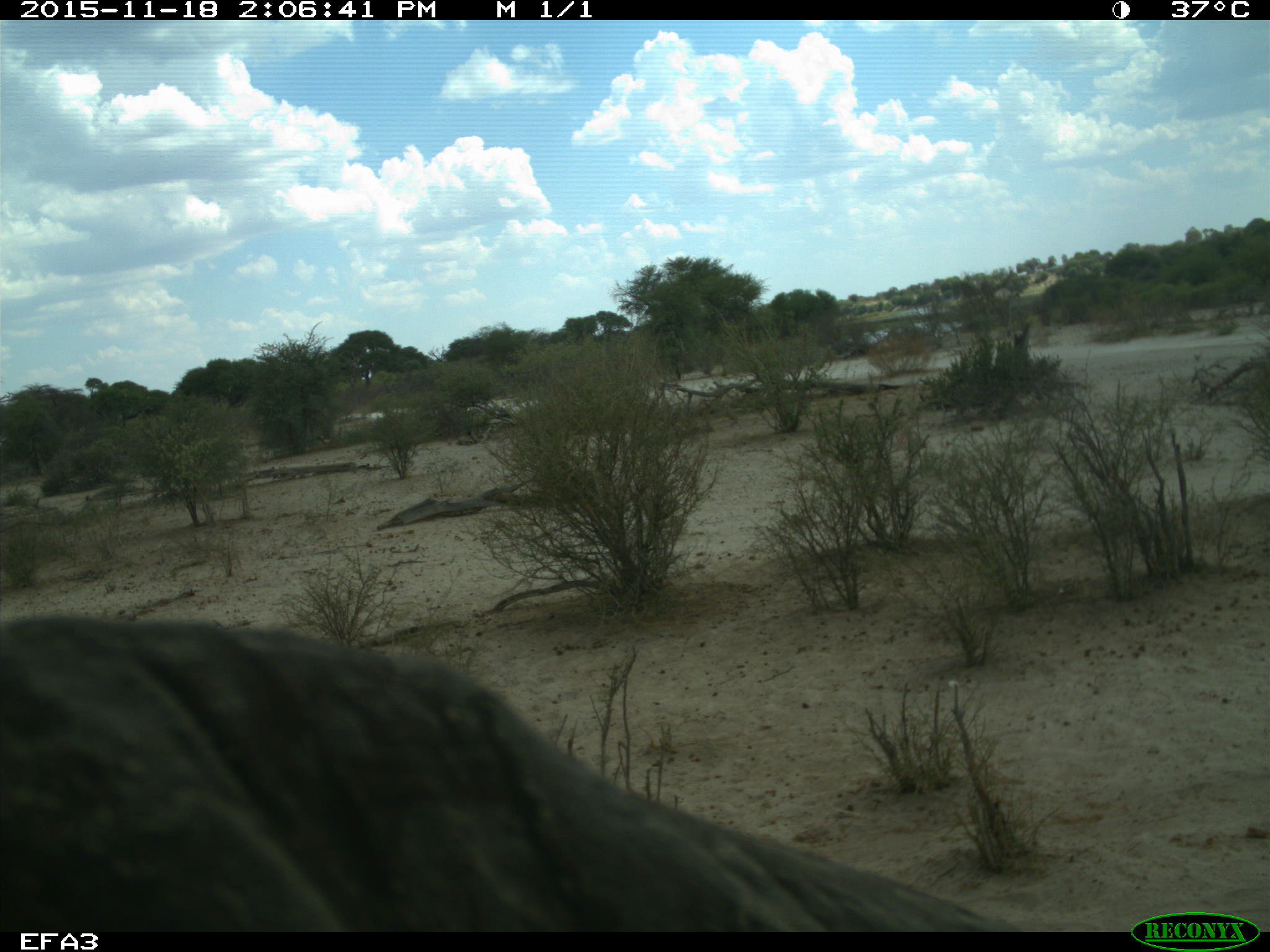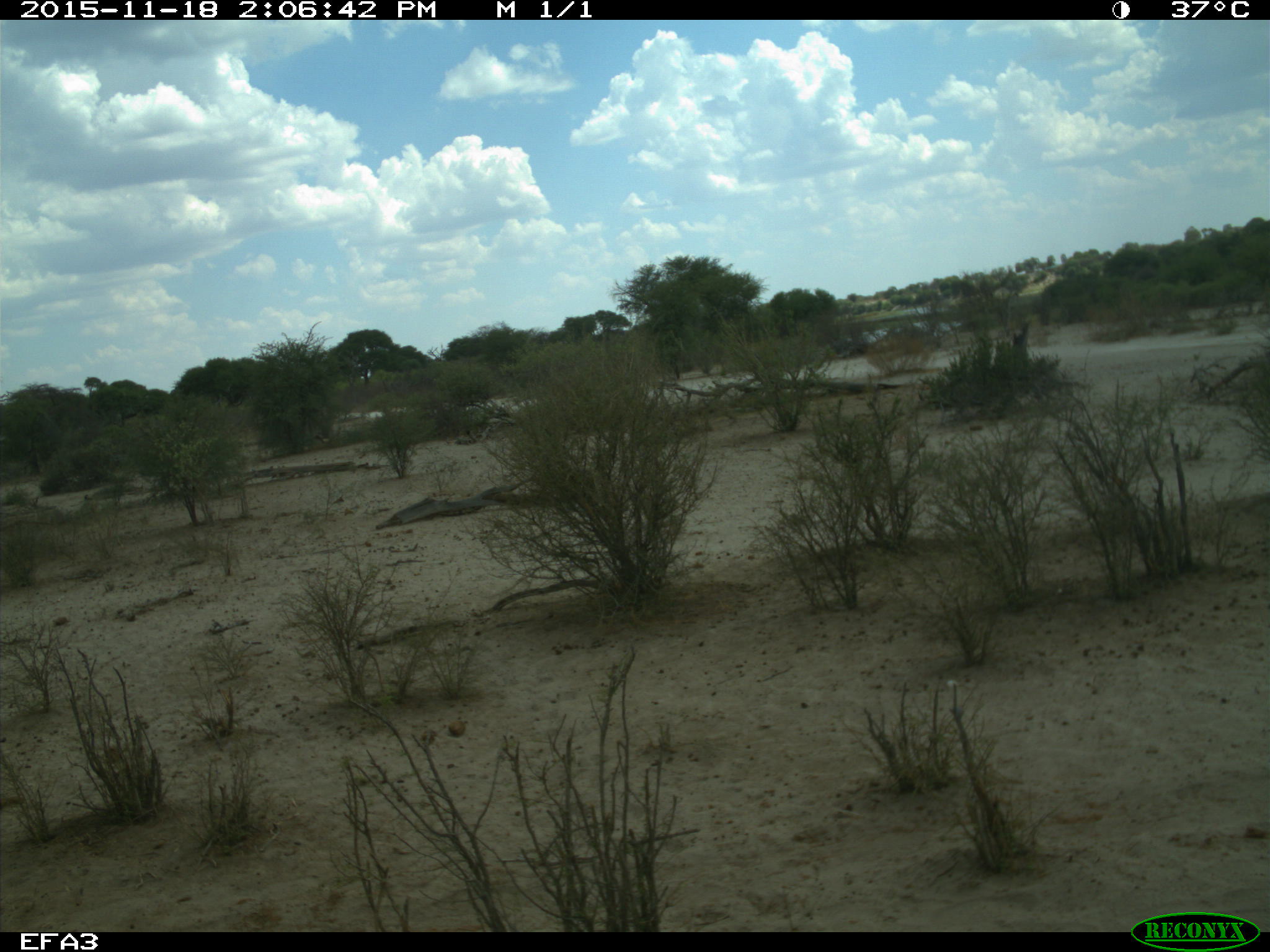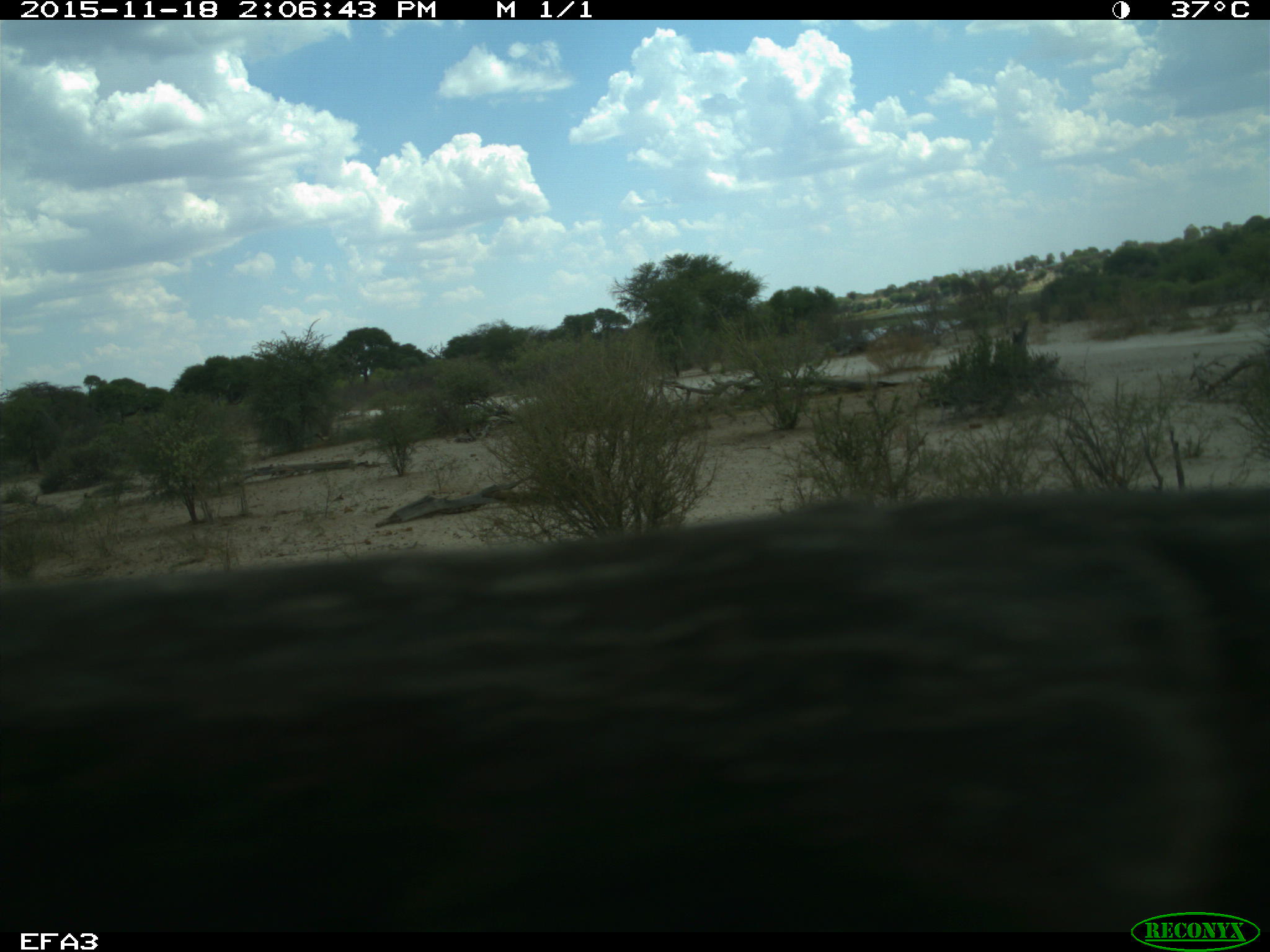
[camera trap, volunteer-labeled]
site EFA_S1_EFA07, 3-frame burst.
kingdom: Animalia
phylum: Chordata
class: Mammalia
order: Proboscidea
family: Elephantidae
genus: Loxodonta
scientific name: Loxodonta africana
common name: african bush elephant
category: elephant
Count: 1.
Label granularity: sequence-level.